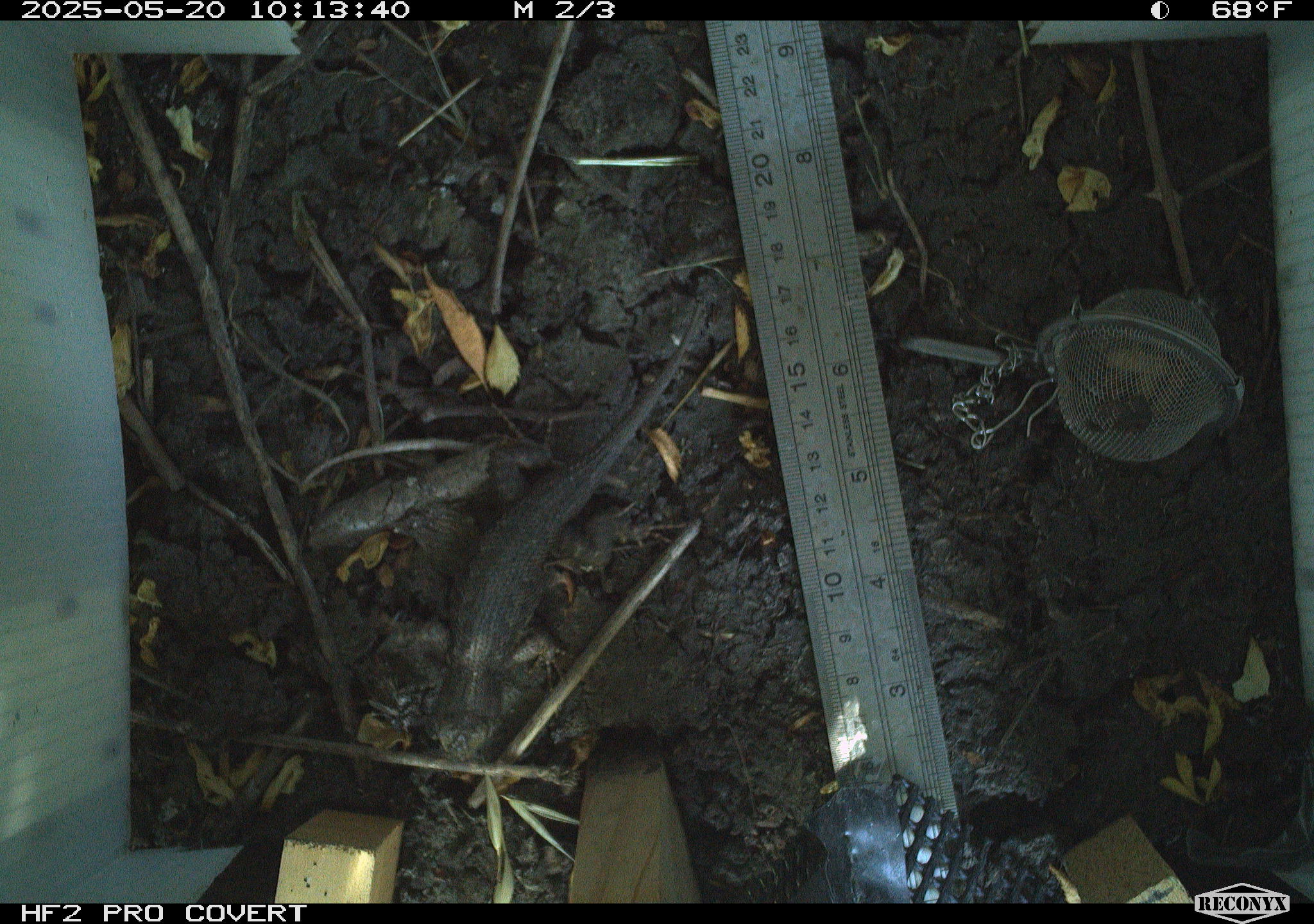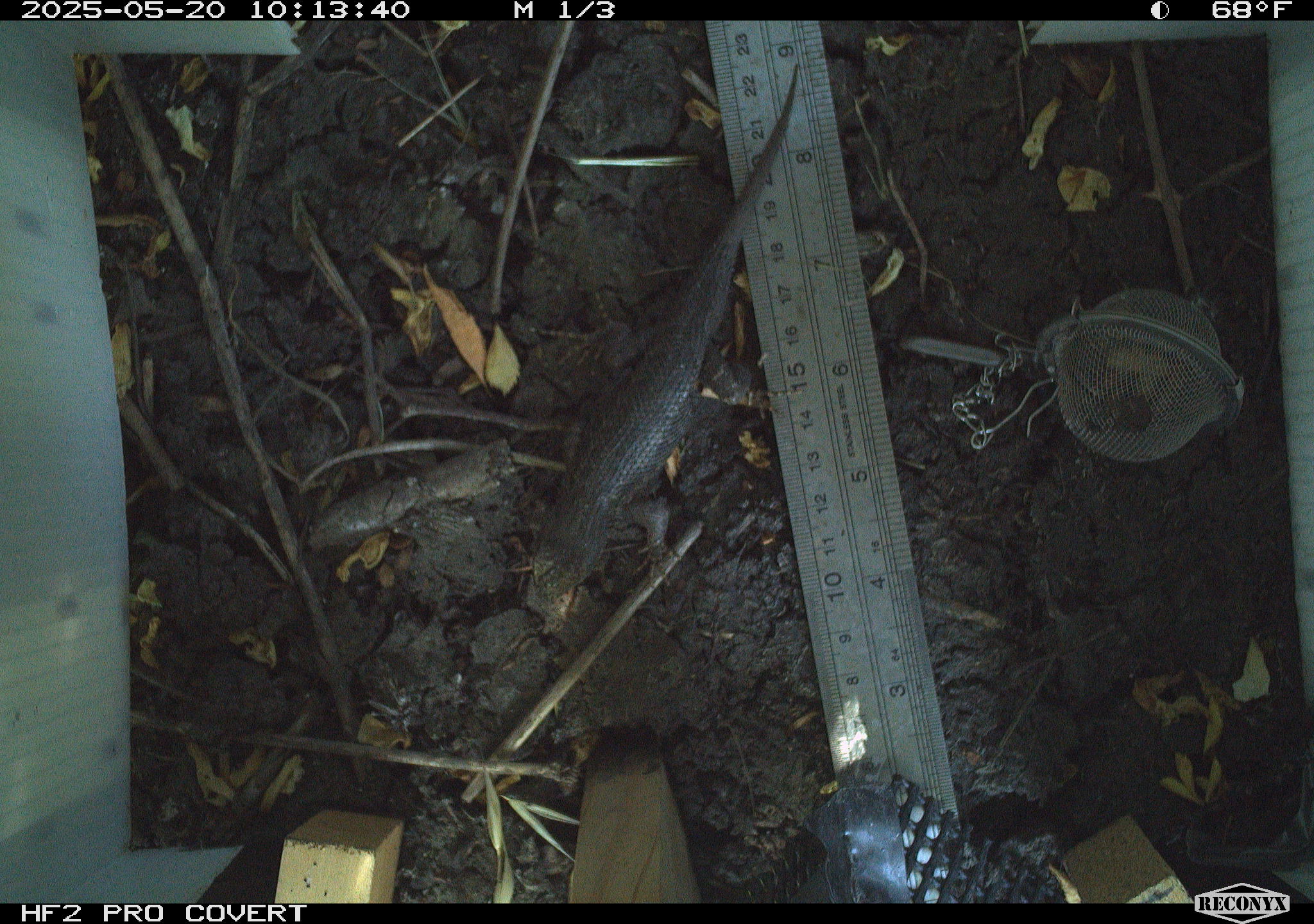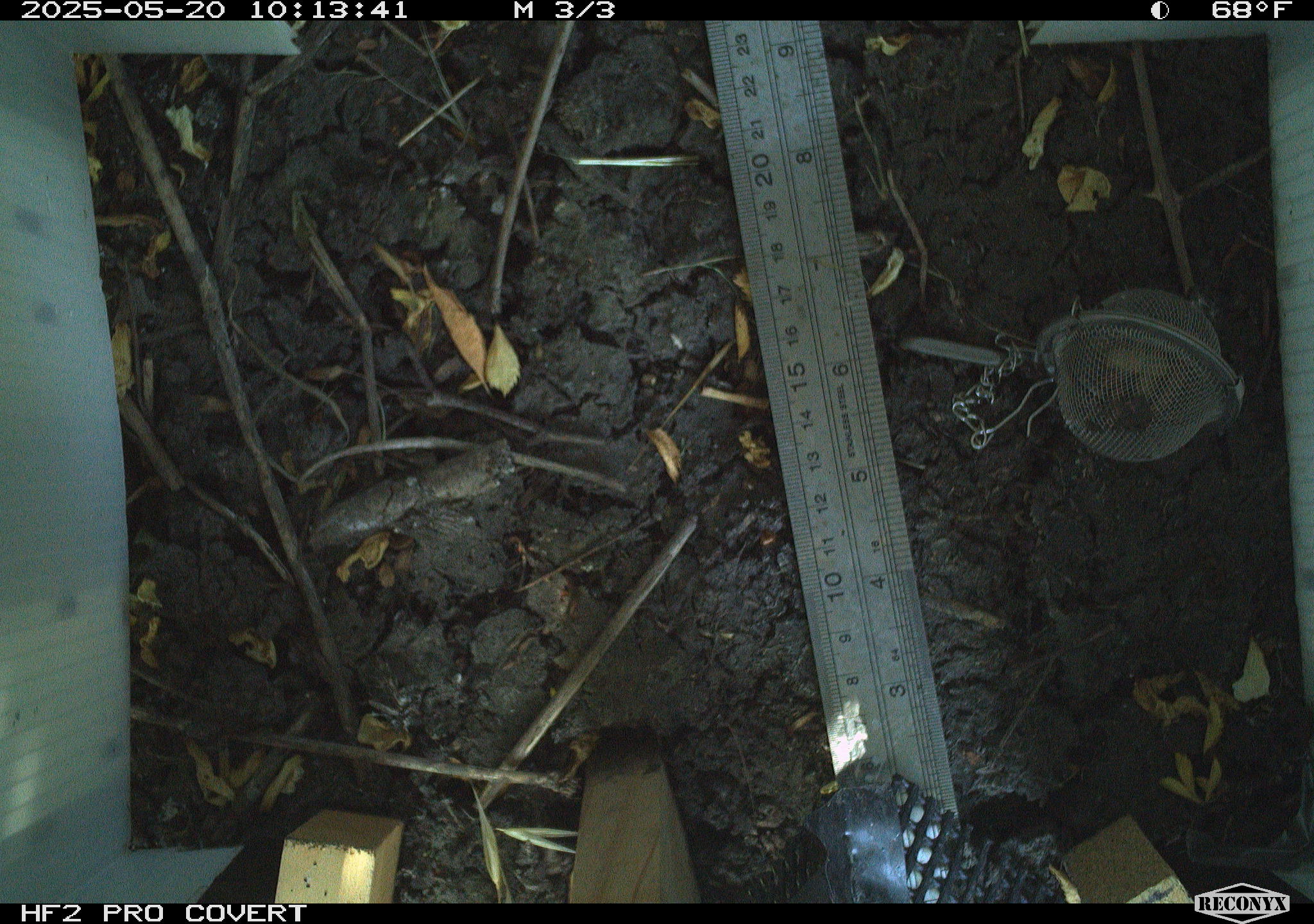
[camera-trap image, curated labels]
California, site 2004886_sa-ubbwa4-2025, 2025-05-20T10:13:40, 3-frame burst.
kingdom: Animalia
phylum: Chordata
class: Reptilia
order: Squamata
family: Phrynosomatidae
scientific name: Phrynosomatidae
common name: north american spiny lizards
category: sceloporus/uta species